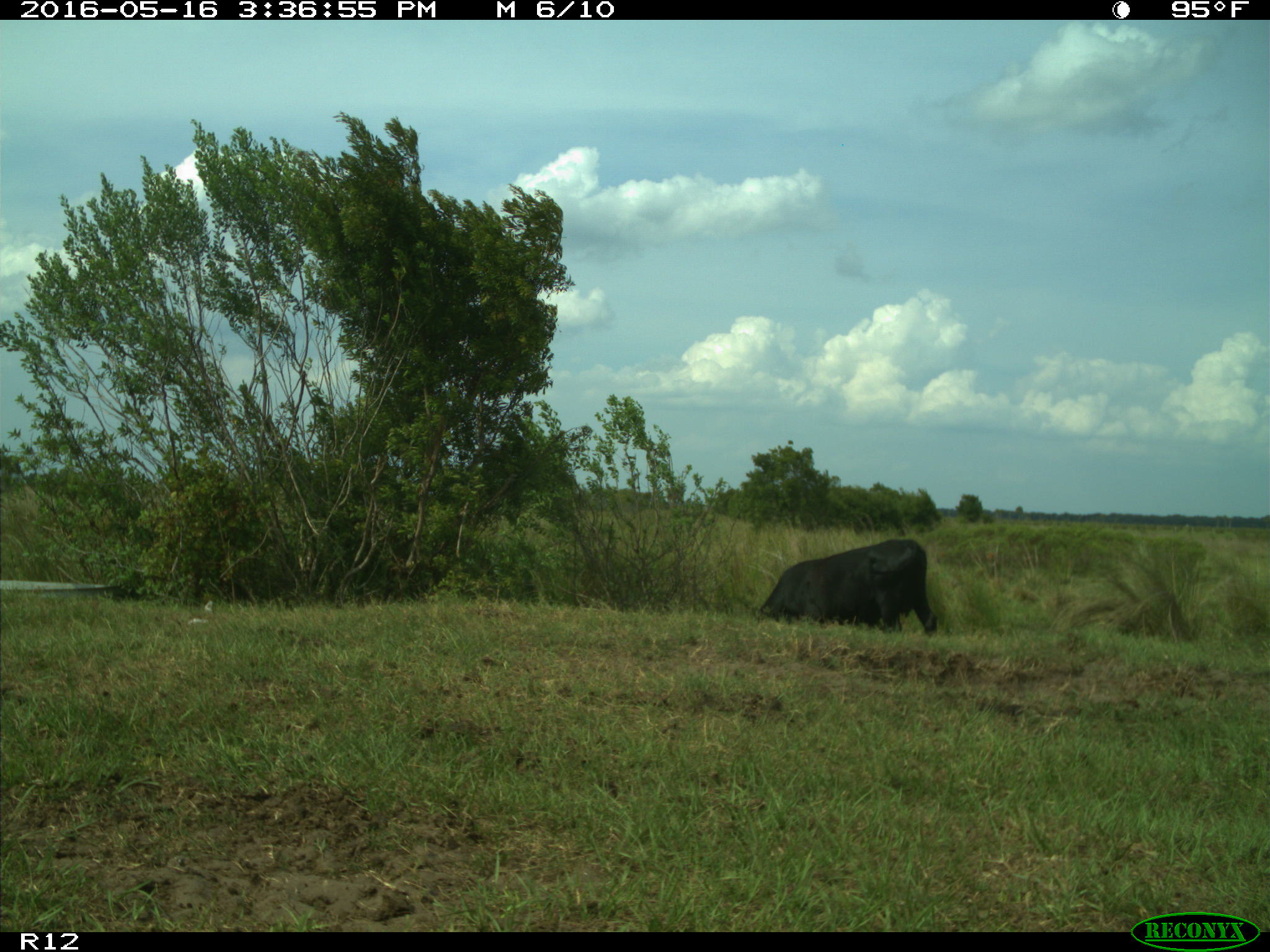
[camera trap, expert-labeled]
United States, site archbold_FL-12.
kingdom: Animalia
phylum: Chordata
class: Mammalia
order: Artiodactyla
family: Bovidae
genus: Bos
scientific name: Bos taurus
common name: domestic cow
Bos taurus (domestic cow).